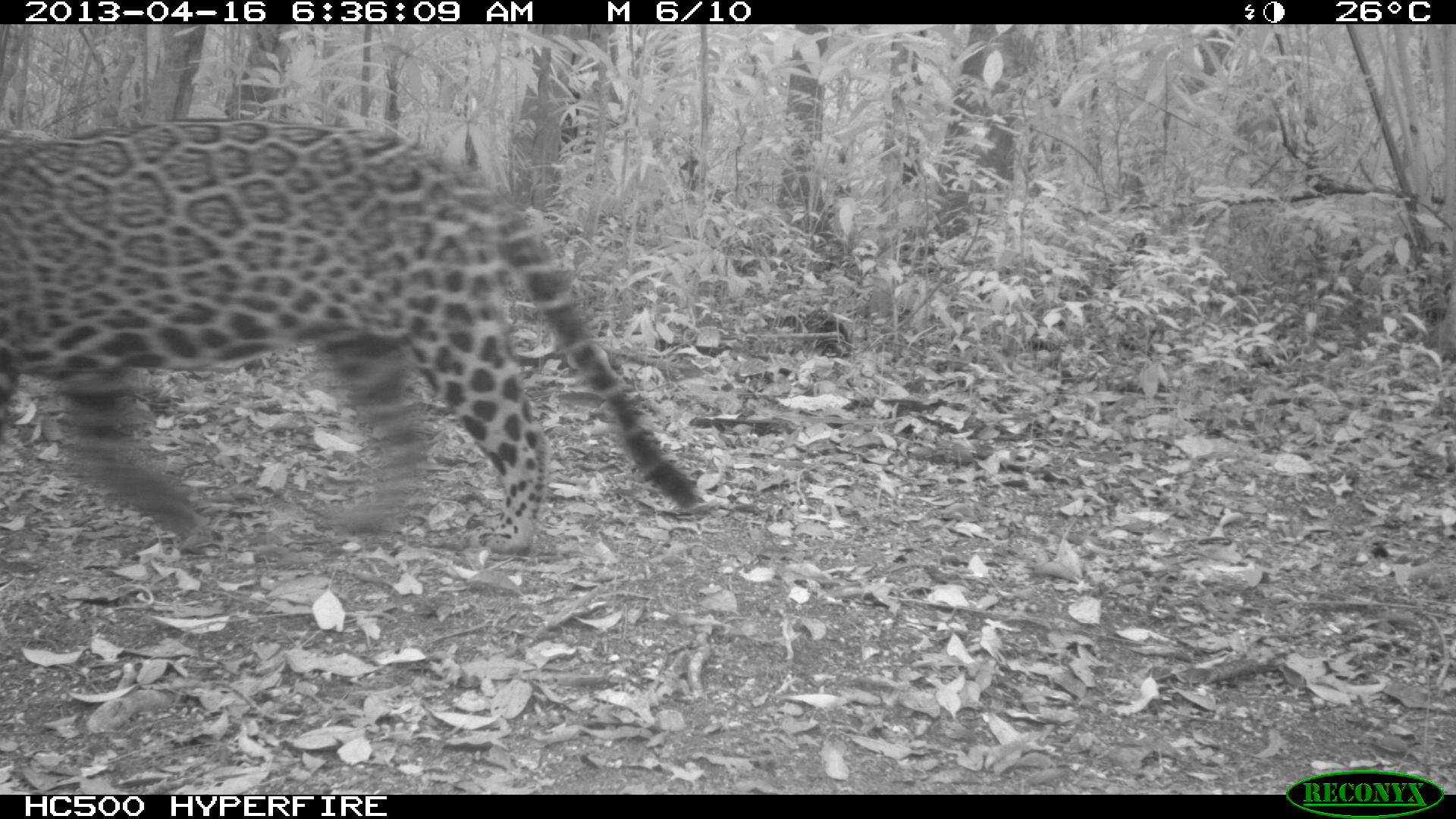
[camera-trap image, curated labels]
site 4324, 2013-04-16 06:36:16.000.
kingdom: Animalia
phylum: Chordata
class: Mammalia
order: Carnivora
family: Felidae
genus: Panthera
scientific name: Panthera onca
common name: jaguar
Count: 1.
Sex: male.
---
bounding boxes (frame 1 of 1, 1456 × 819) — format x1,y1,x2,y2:
panthera onca: 0,114,698,557